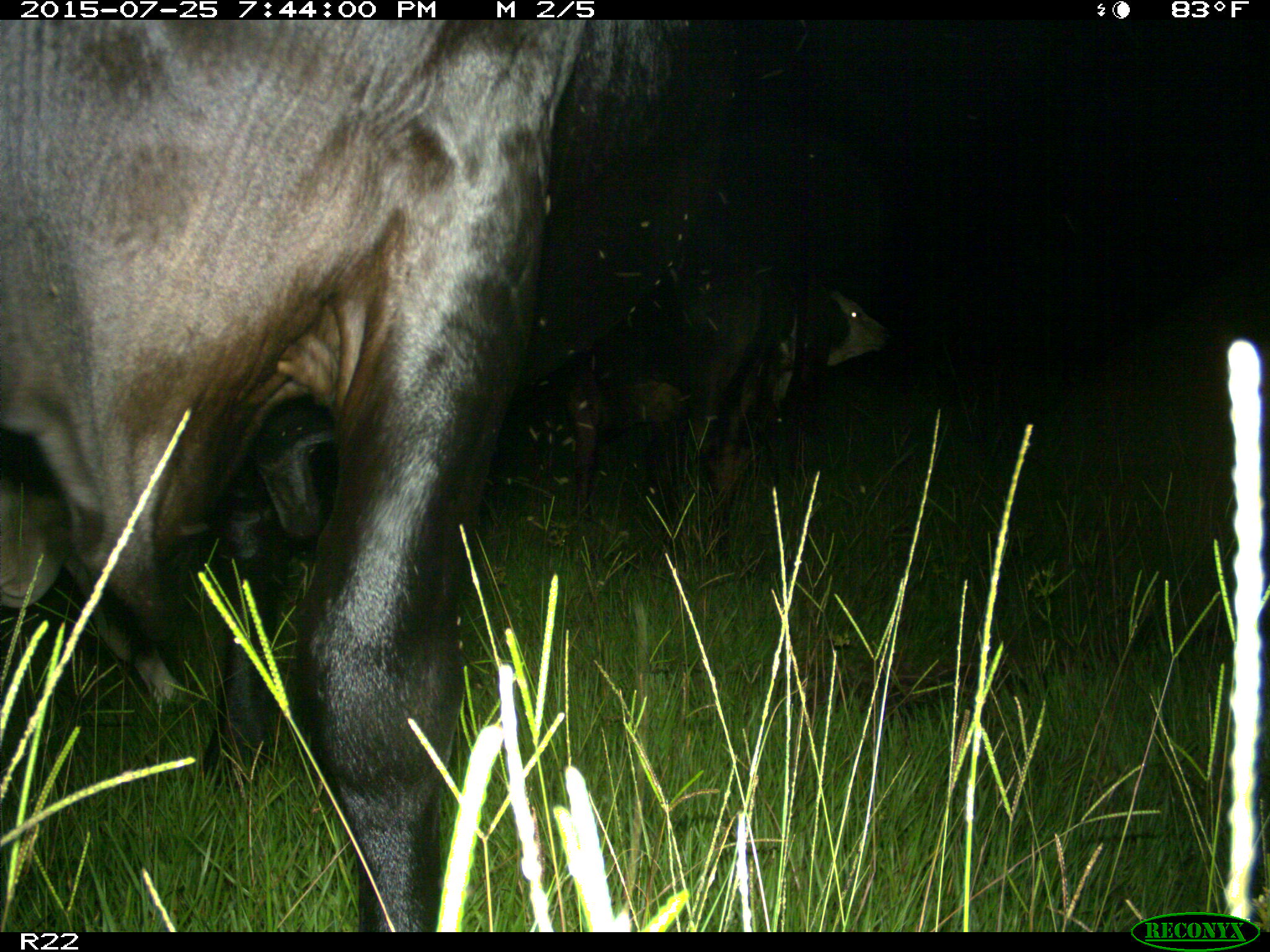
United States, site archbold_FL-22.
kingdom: Animalia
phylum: Chordata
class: Mammalia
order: Artiodactyla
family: Bovidae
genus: Bos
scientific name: Bos taurus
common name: domestic cow